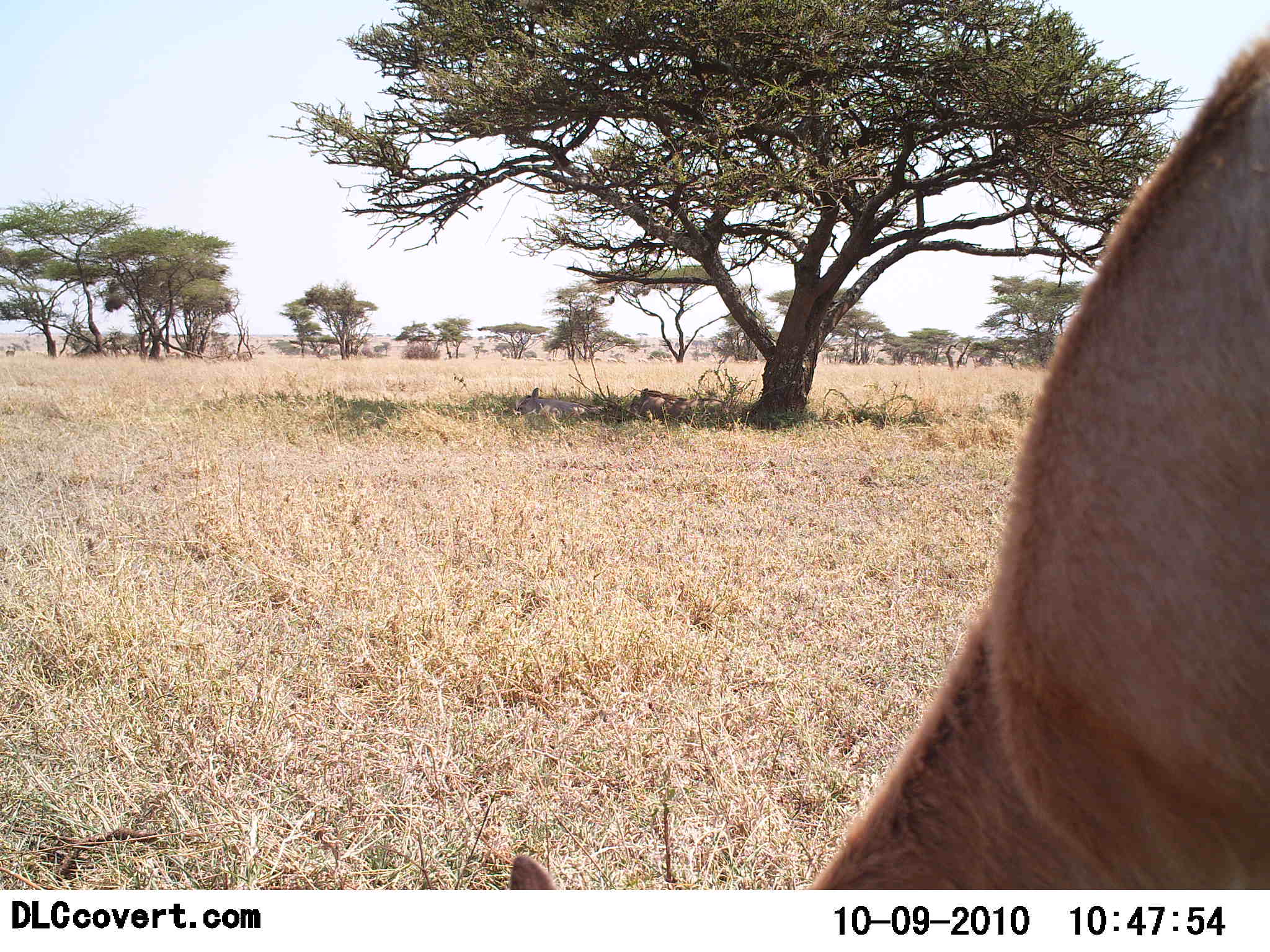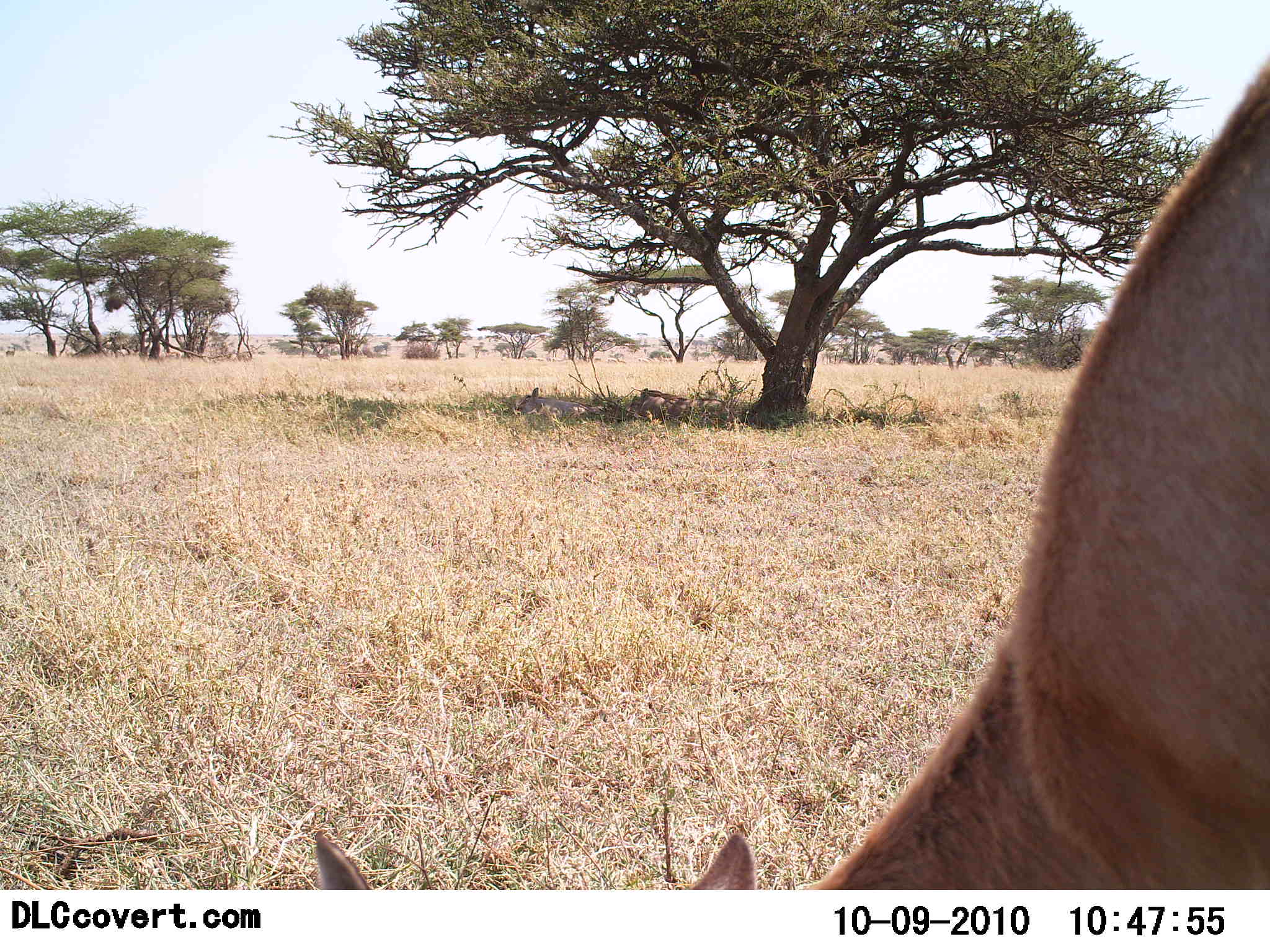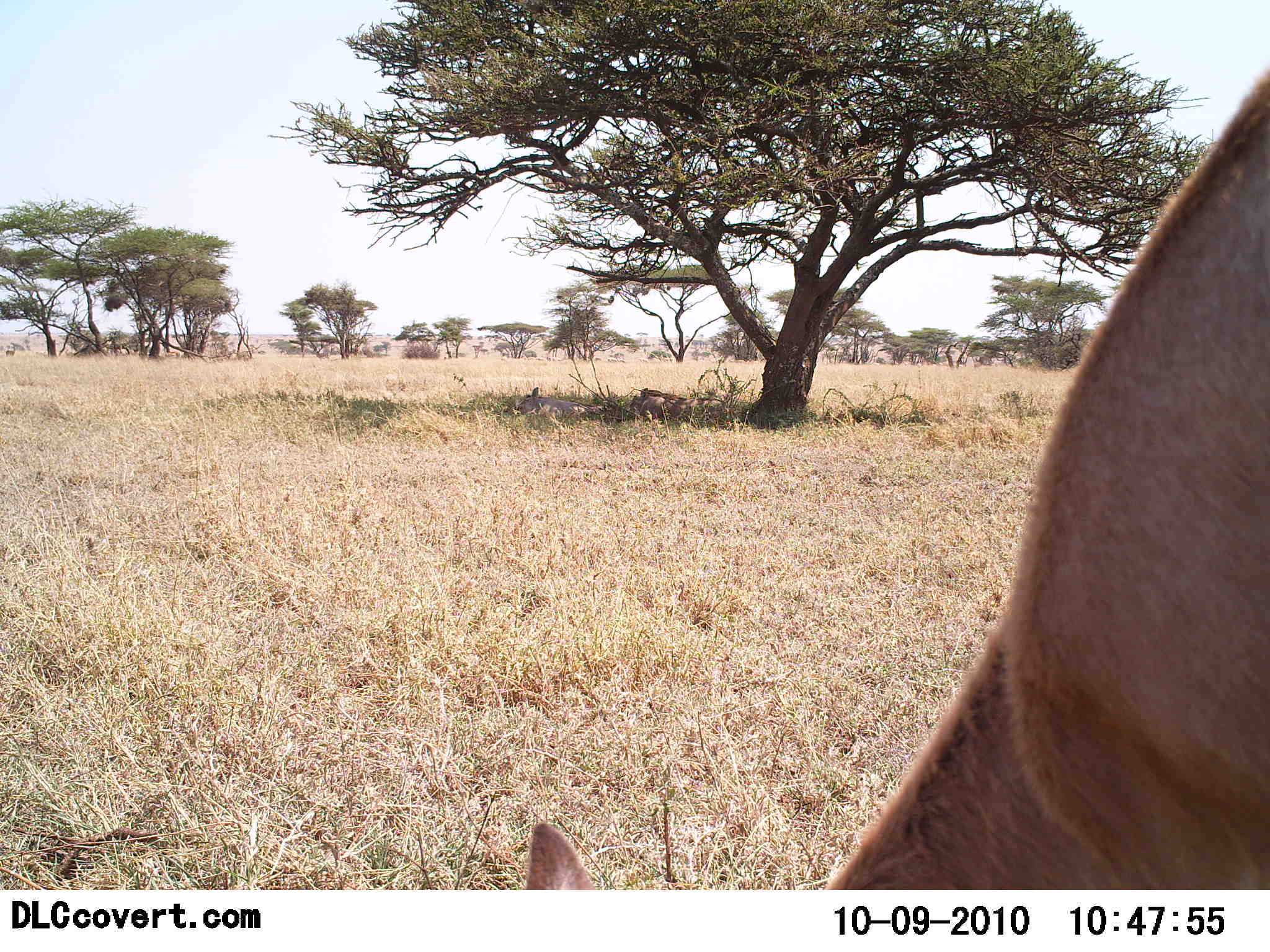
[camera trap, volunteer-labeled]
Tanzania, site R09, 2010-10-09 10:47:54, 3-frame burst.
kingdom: Animalia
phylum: Chordata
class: Mammalia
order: Artiodactyla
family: Bovidae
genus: Nanger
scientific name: Nanger granti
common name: grant's gazelle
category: gazellegrants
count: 1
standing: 0%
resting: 0%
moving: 0%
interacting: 0%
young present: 0%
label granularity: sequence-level